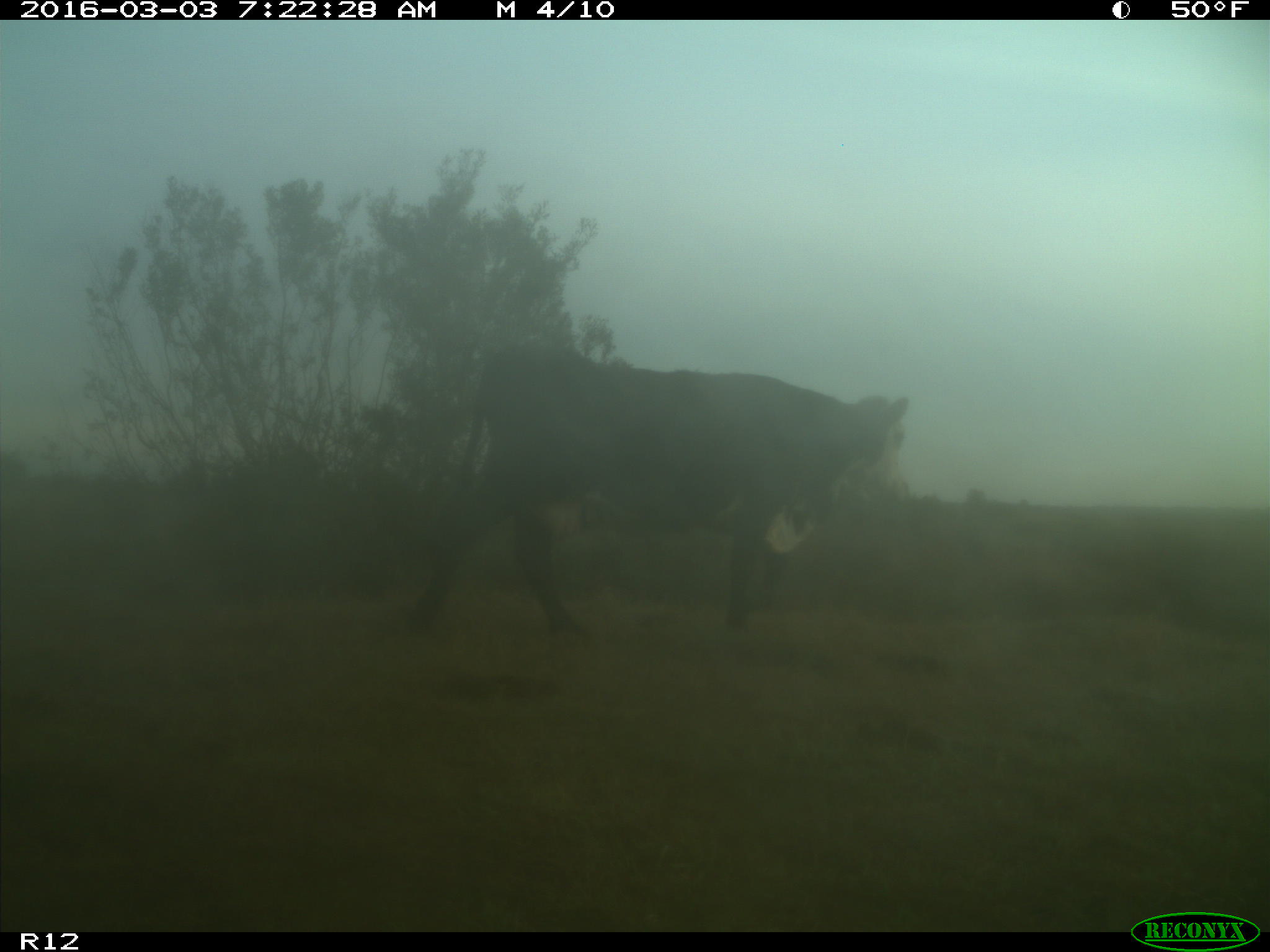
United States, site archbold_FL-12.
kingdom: Animalia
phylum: Chordata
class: Mammalia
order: Artiodactyla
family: Bovidae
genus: Bos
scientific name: Bos taurus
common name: domestic cow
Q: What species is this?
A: Bos taurus (domestic cow).